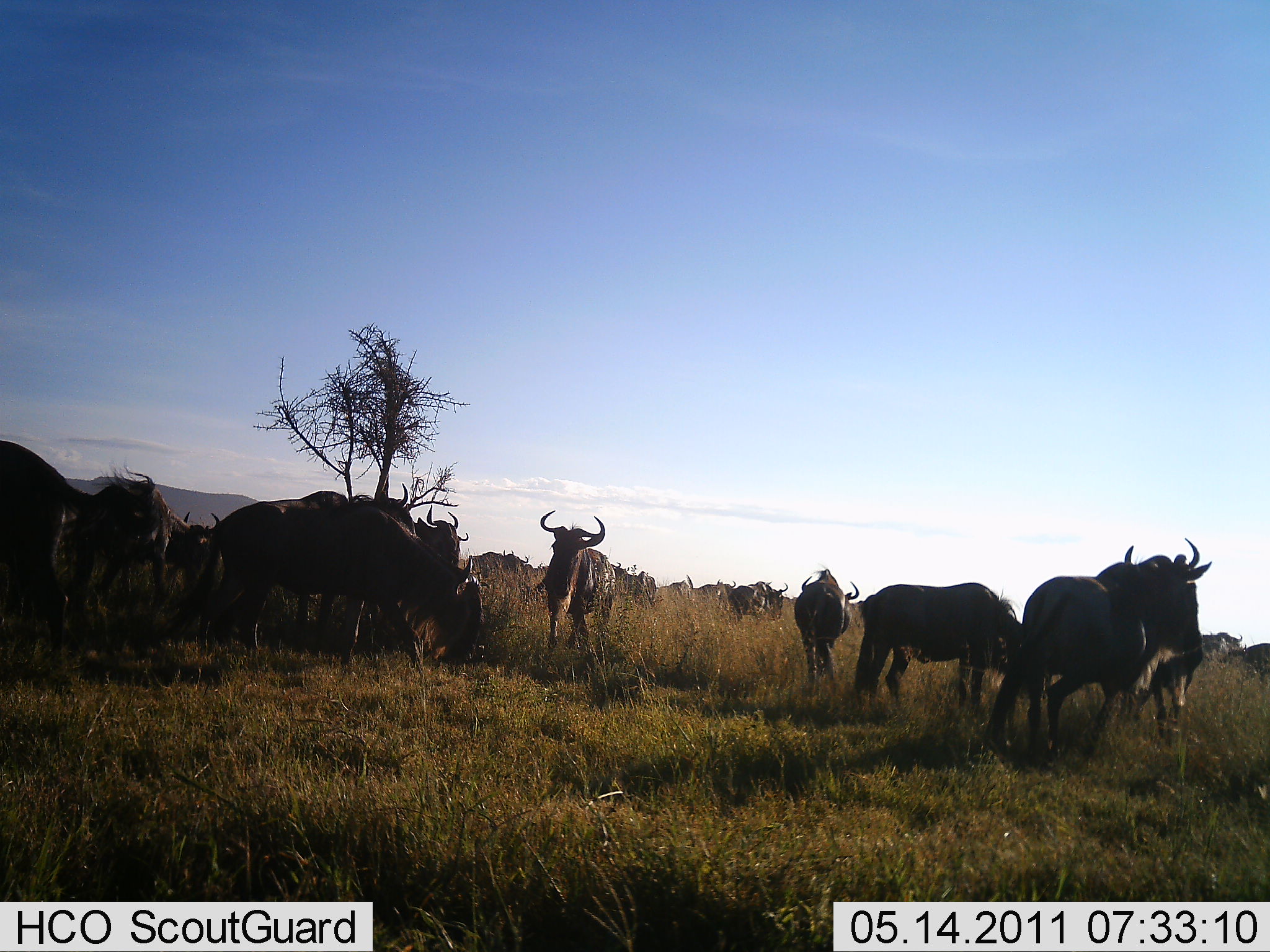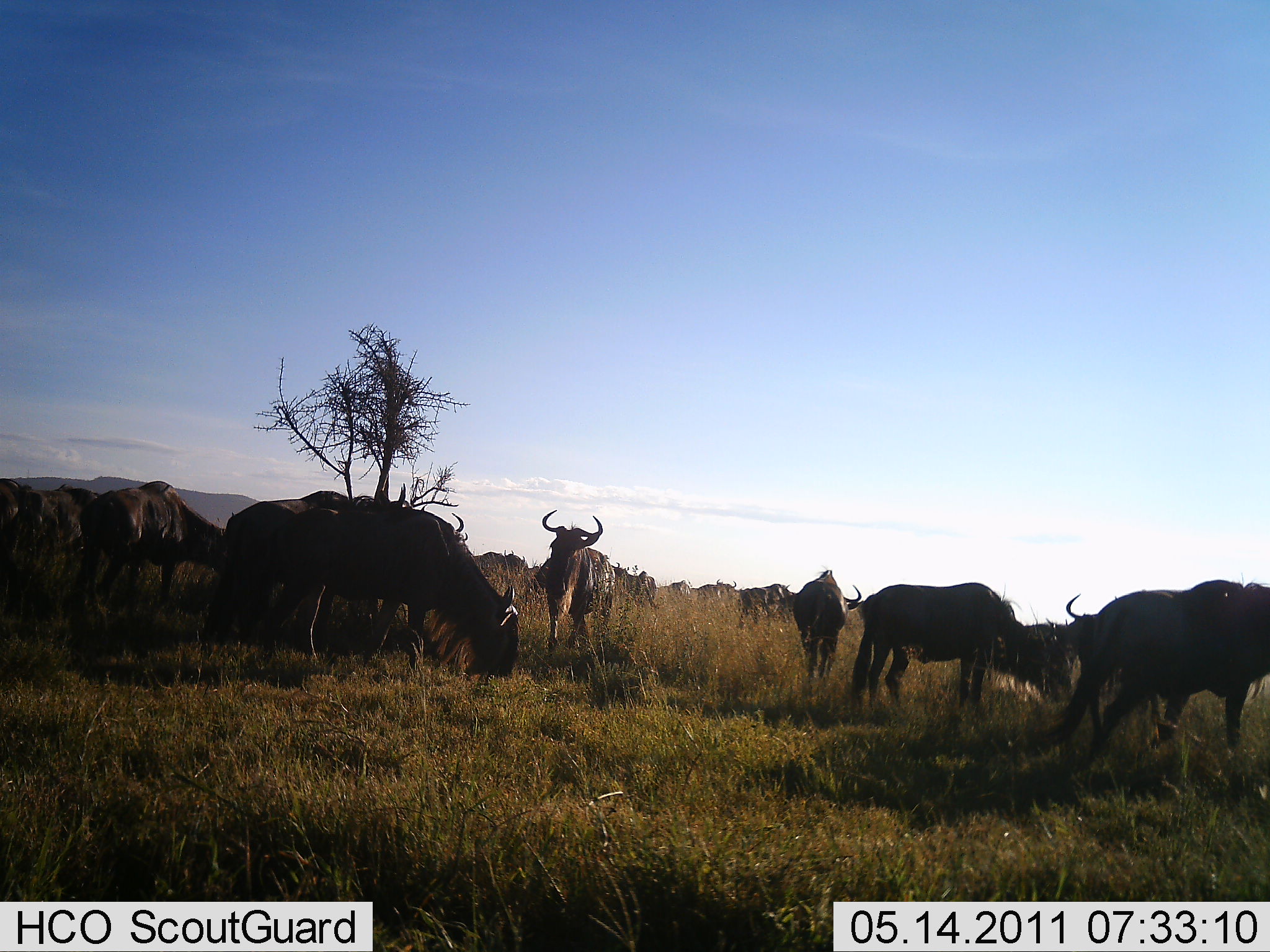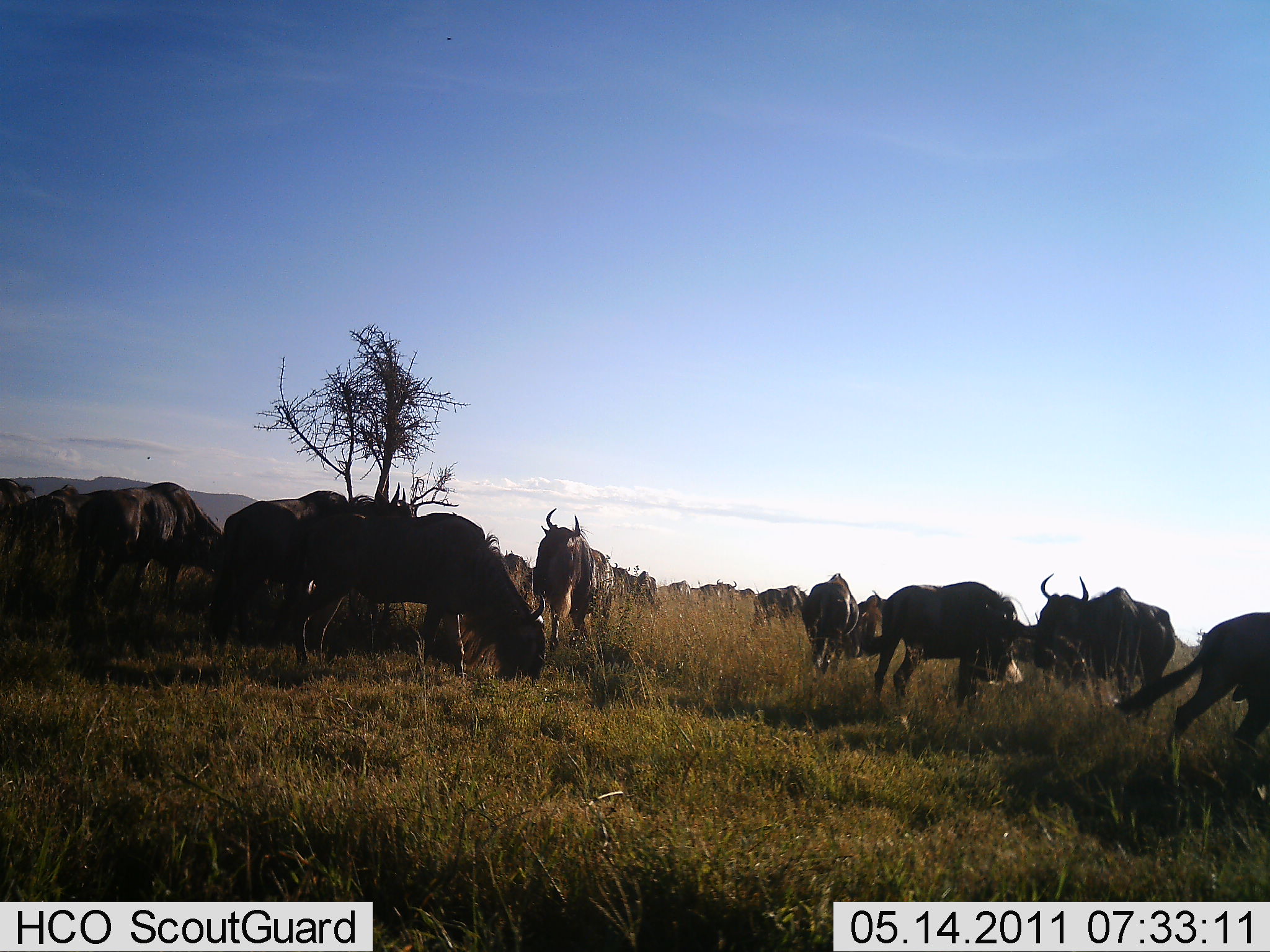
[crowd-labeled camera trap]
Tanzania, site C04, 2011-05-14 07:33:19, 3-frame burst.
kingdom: Animalia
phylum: Chordata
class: Mammalia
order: Artiodactyla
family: Bovidae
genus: Connochaetes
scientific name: Connochaetes taurinus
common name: blue wildebeest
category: wildebeest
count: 11-50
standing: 58%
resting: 17%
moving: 58%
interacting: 17%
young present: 0%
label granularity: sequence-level